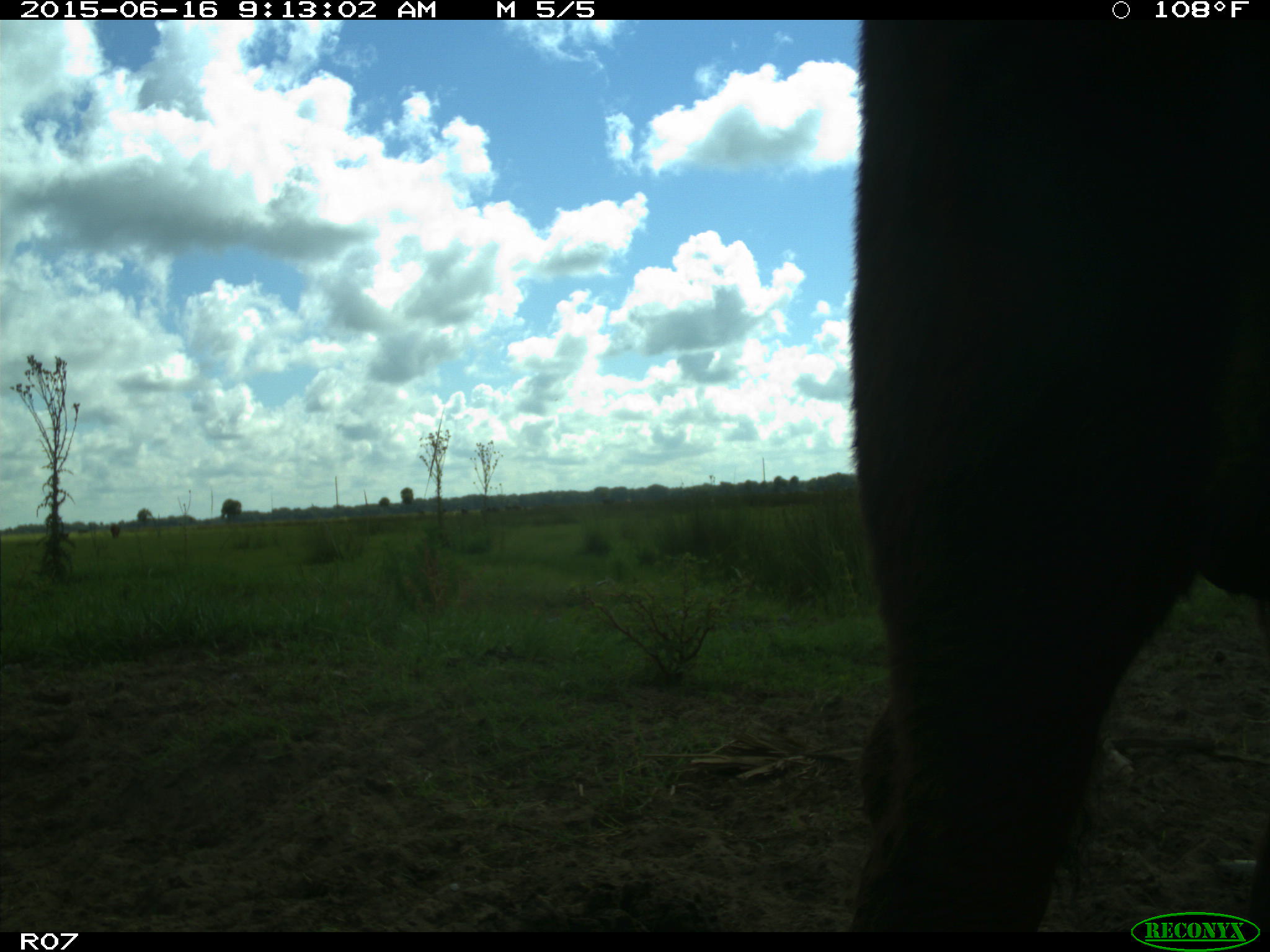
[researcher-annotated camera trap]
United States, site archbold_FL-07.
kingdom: Animalia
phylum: Chordata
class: Mammalia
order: Artiodactyla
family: Bovidae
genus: Bos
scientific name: Bos taurus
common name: domestic cow